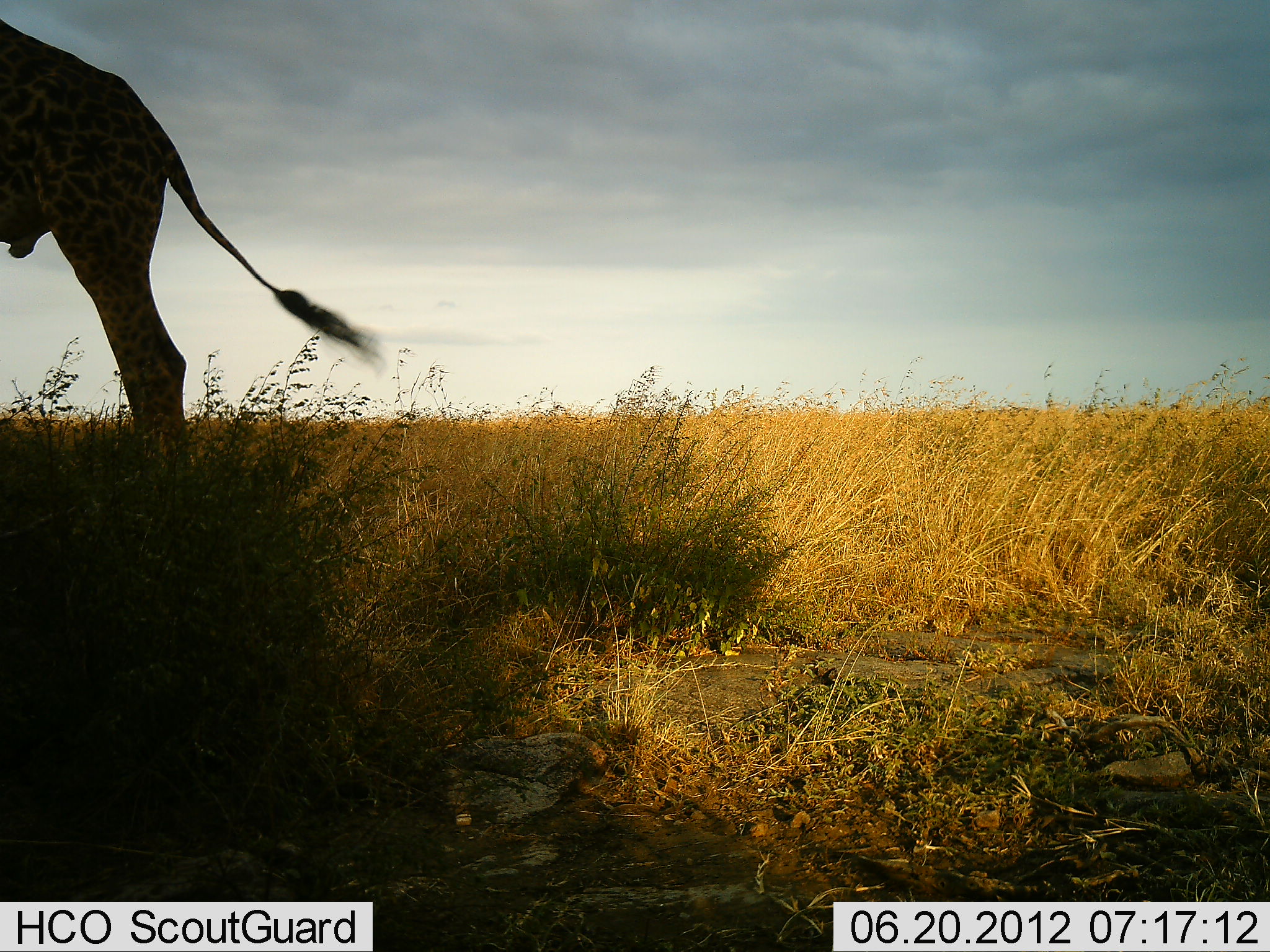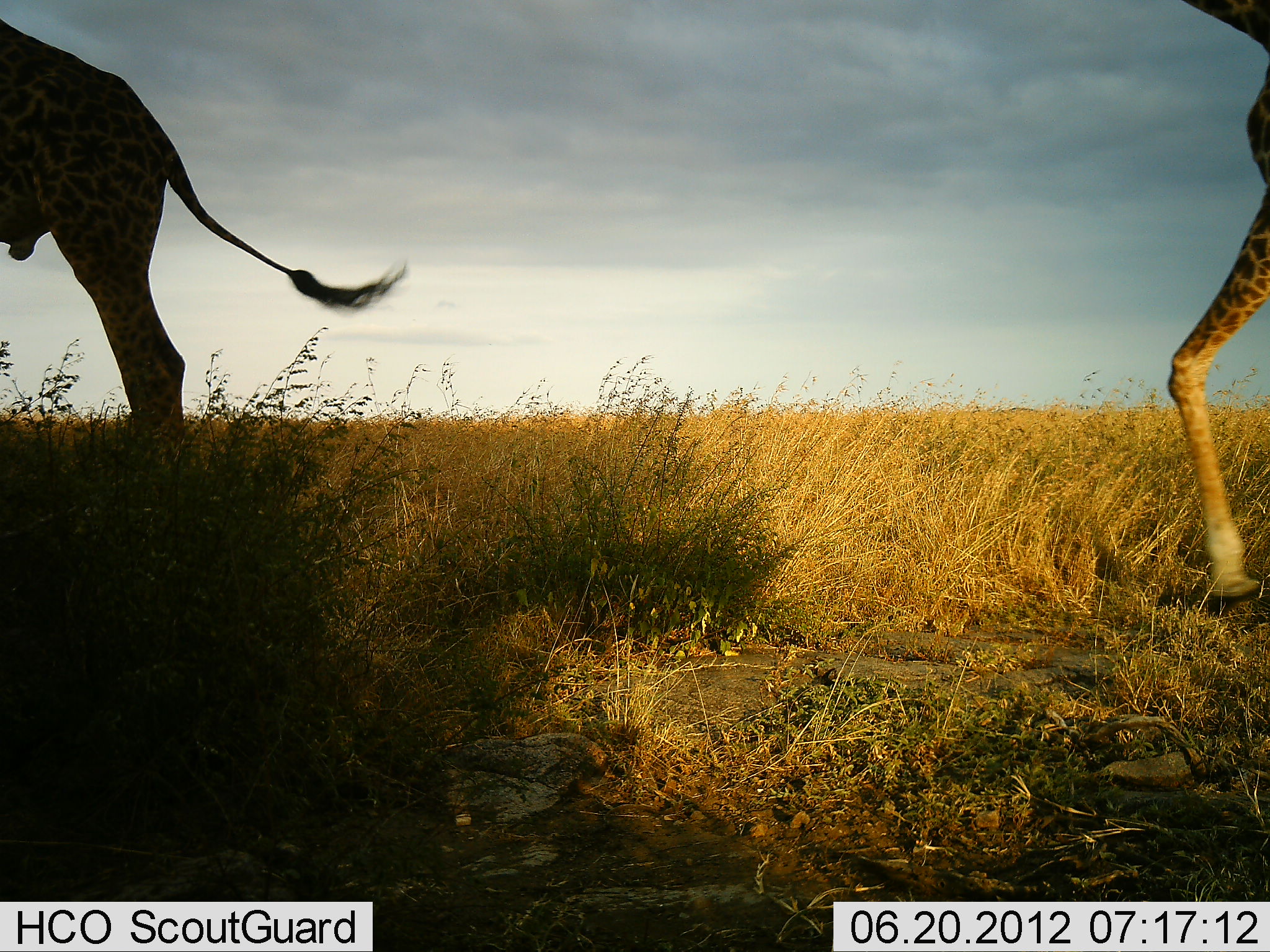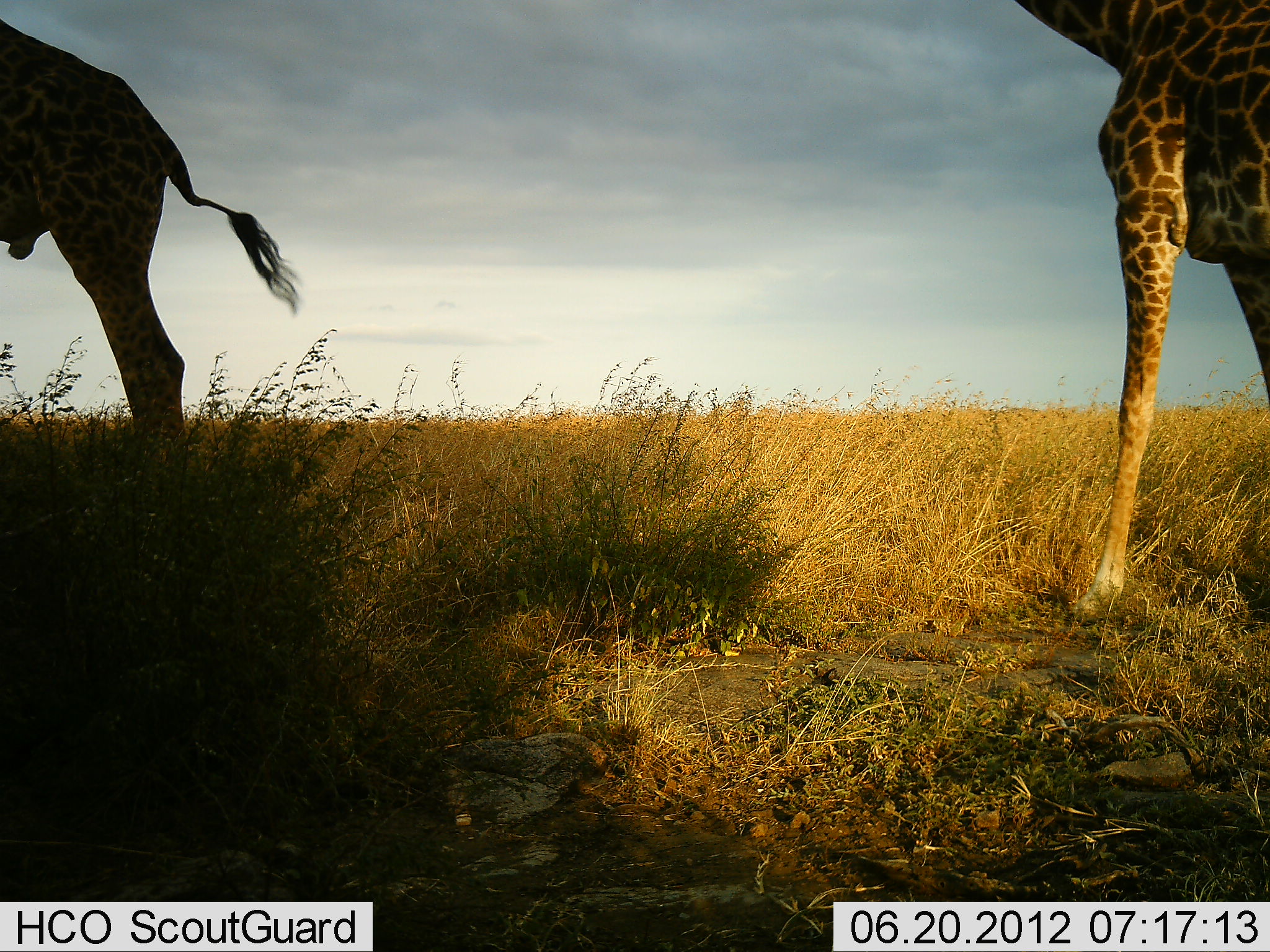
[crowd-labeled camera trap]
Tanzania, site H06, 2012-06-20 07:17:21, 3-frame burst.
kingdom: Animalia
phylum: Chordata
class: Mammalia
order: Artiodactyla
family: Giraffidae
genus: Giraffa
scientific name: Giraffa camelopardalis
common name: giraffe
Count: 2.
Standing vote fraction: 70%.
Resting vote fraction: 0%.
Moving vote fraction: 90%.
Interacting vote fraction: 0%.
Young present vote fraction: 0%.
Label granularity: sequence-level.